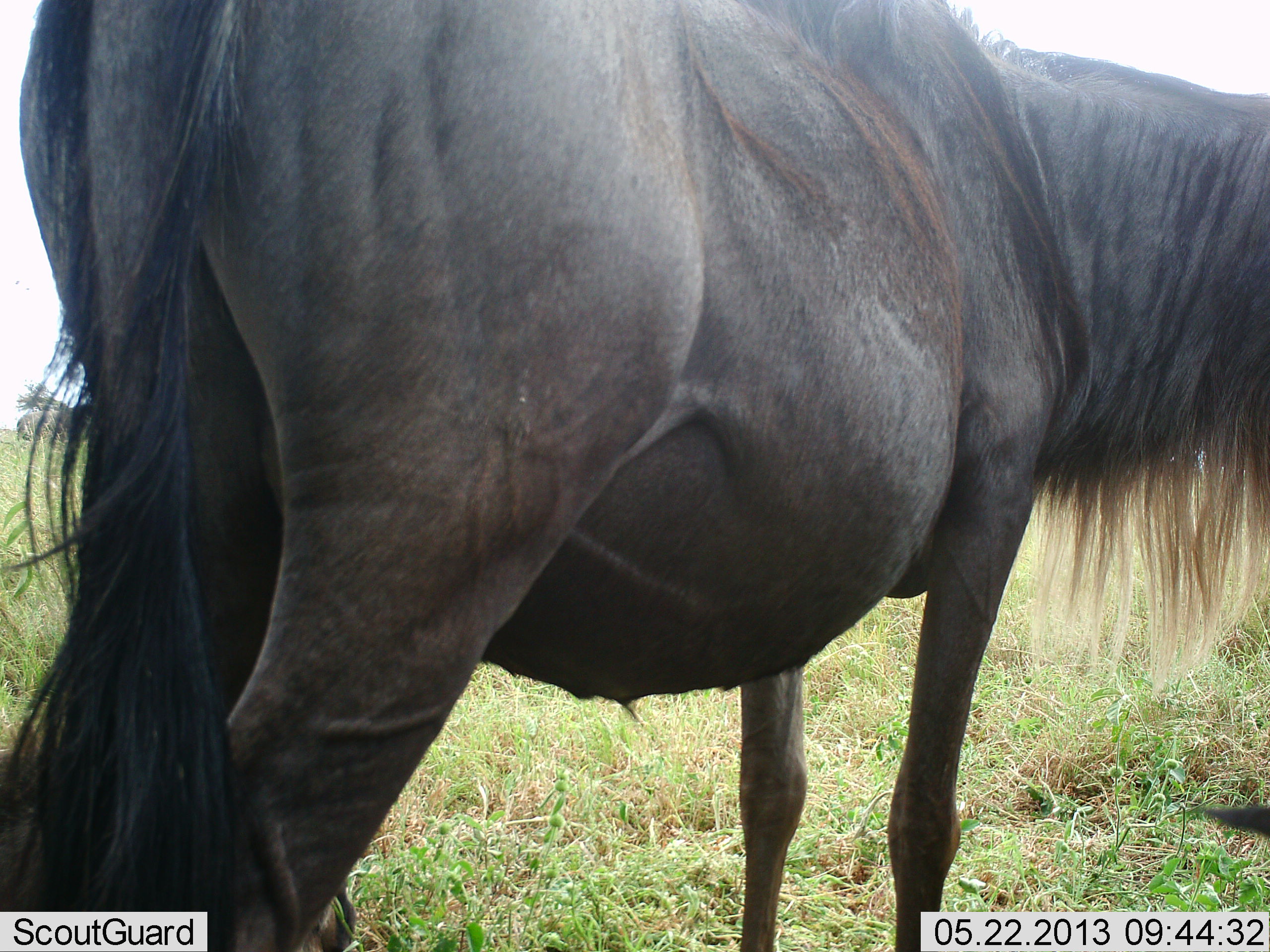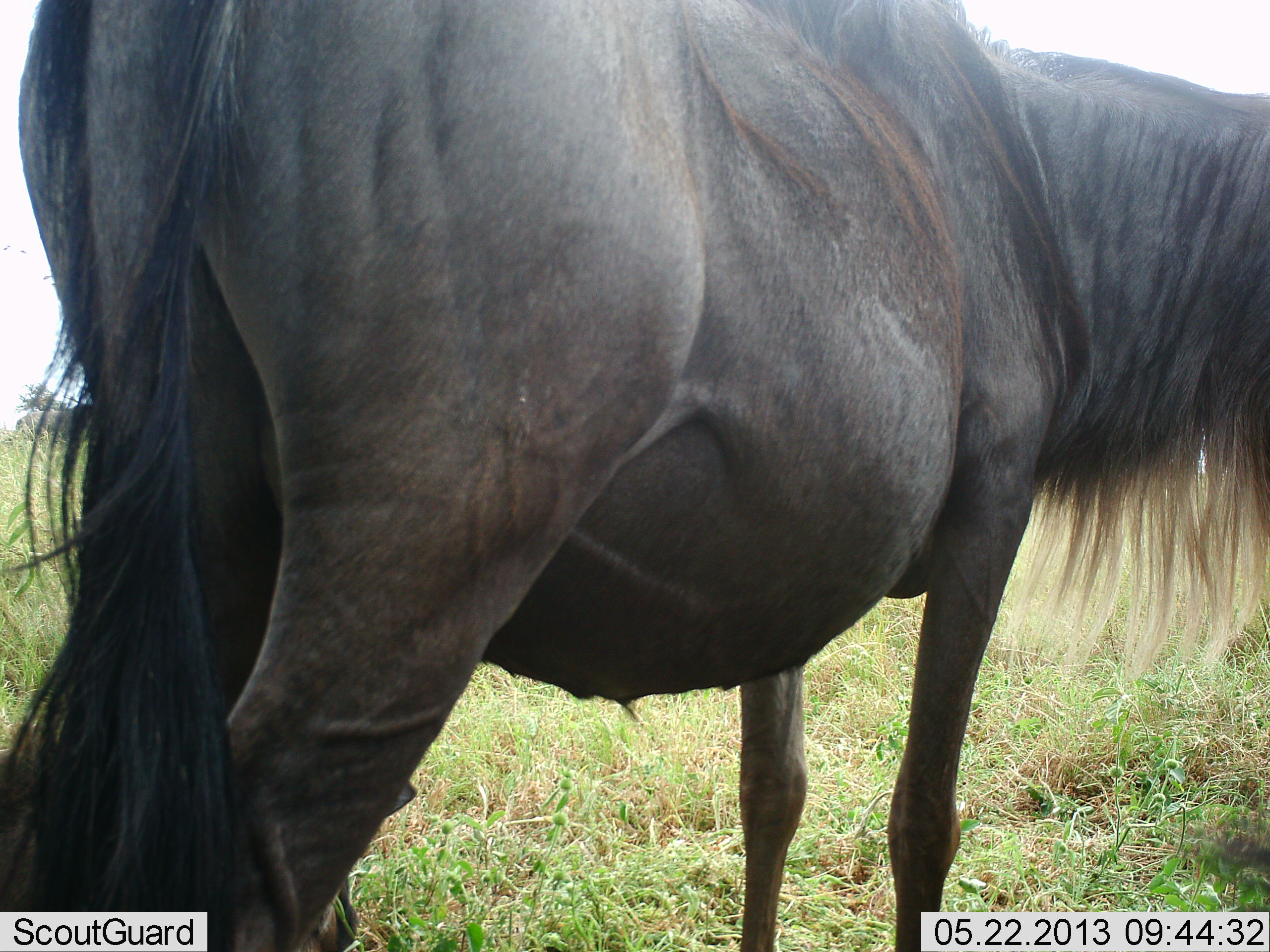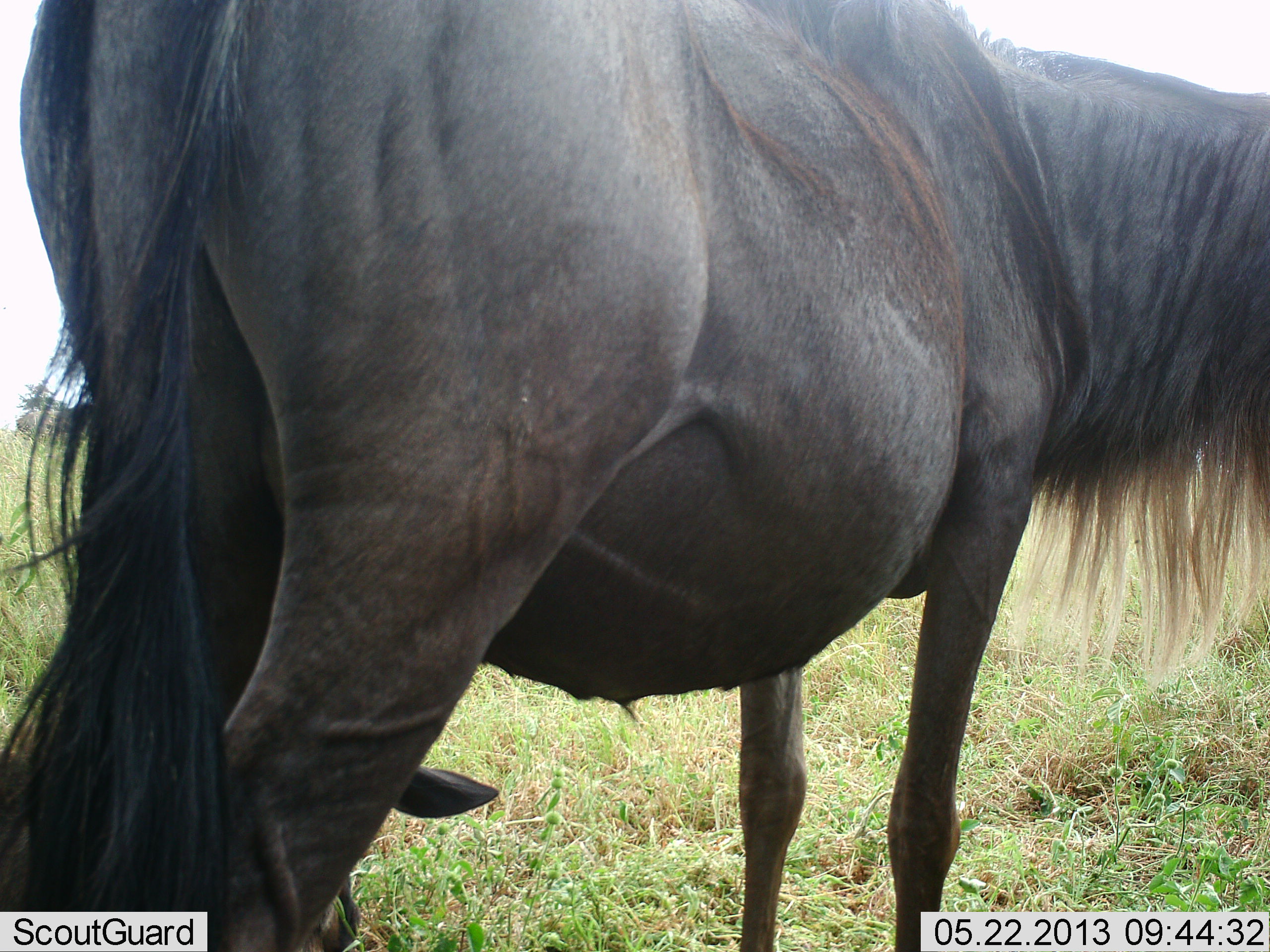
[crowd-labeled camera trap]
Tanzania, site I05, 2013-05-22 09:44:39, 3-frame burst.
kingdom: Animalia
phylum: Chordata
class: Mammalia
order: Artiodactyla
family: Bovidae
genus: Connochaetes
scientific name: Connochaetes taurinus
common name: blue wildebeest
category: wildebeest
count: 1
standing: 94%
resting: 29%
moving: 6%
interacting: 0%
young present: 41%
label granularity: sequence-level